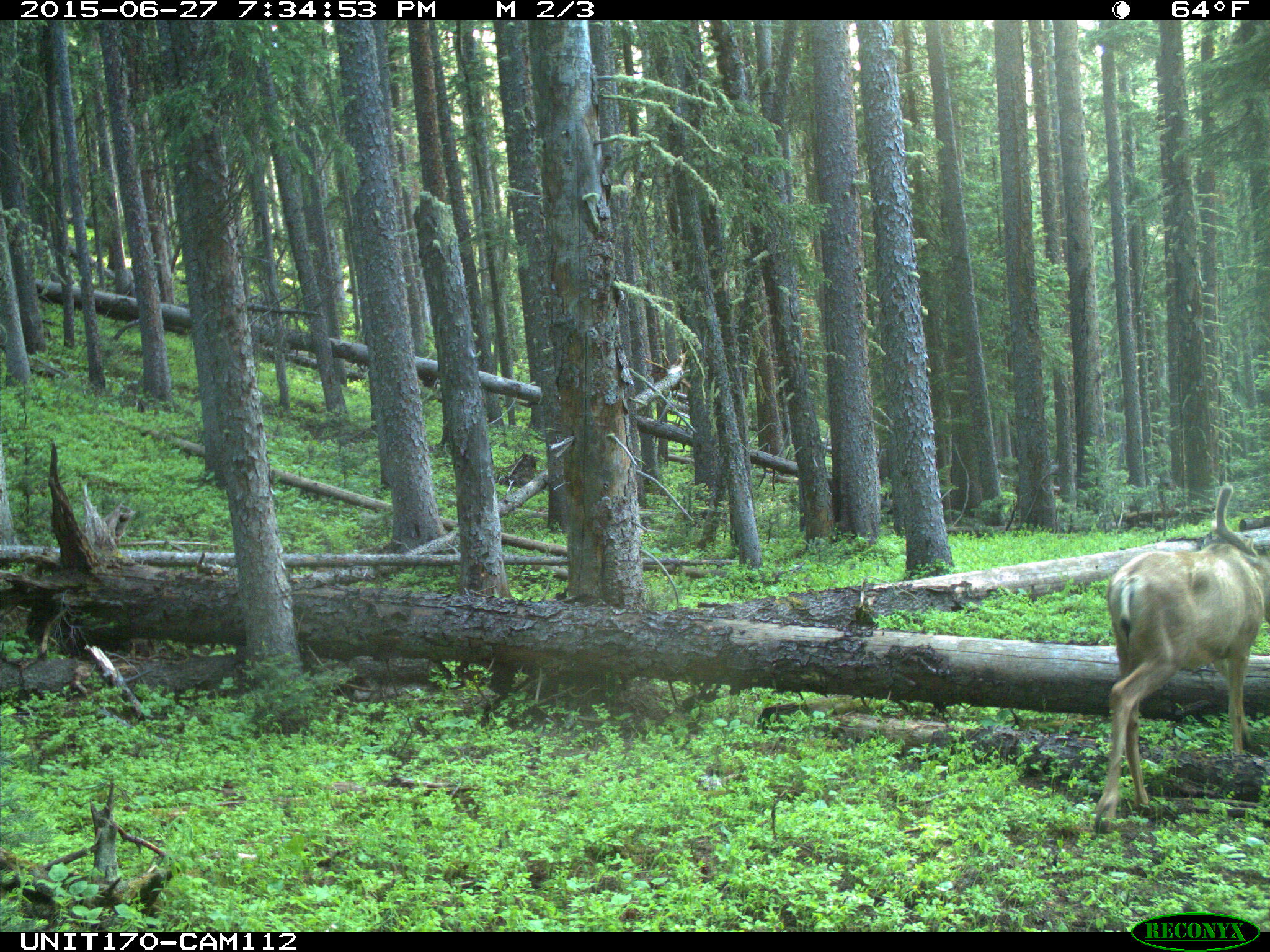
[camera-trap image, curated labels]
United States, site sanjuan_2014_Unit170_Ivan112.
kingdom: Animalia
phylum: Chordata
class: Mammalia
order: Artiodactyla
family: Cervidae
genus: Odocoileus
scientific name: Odocoileus hemionus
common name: mule deer